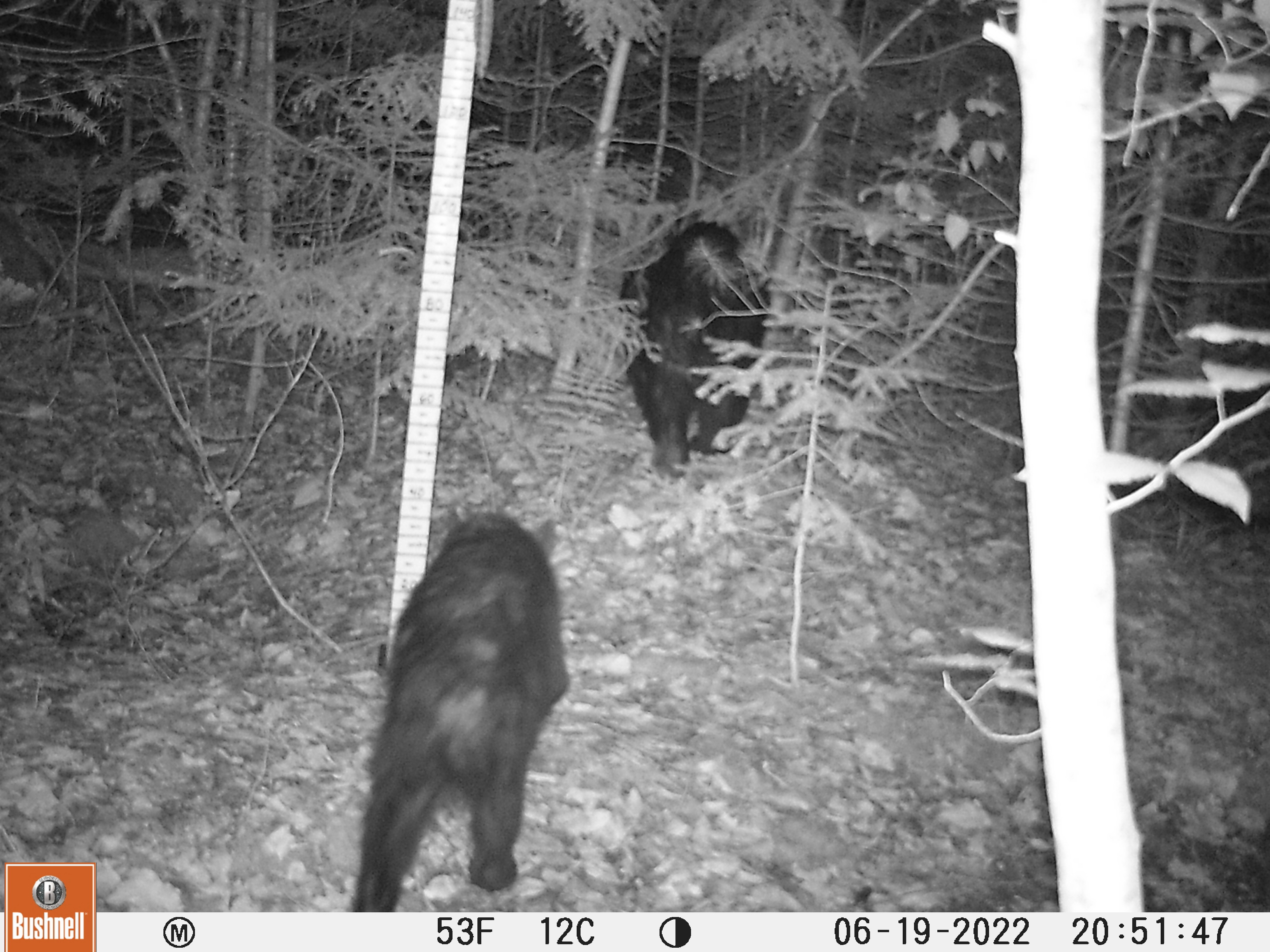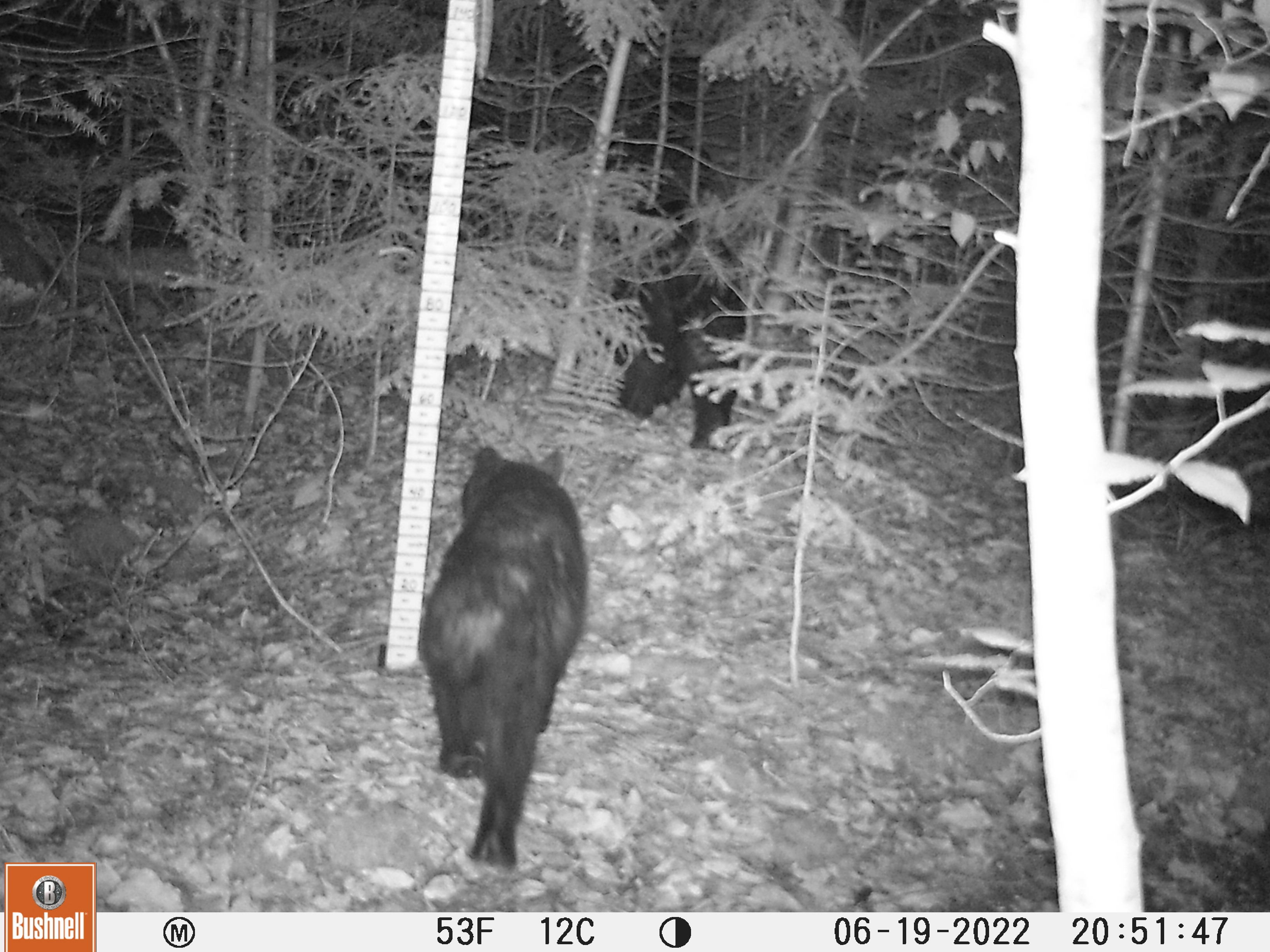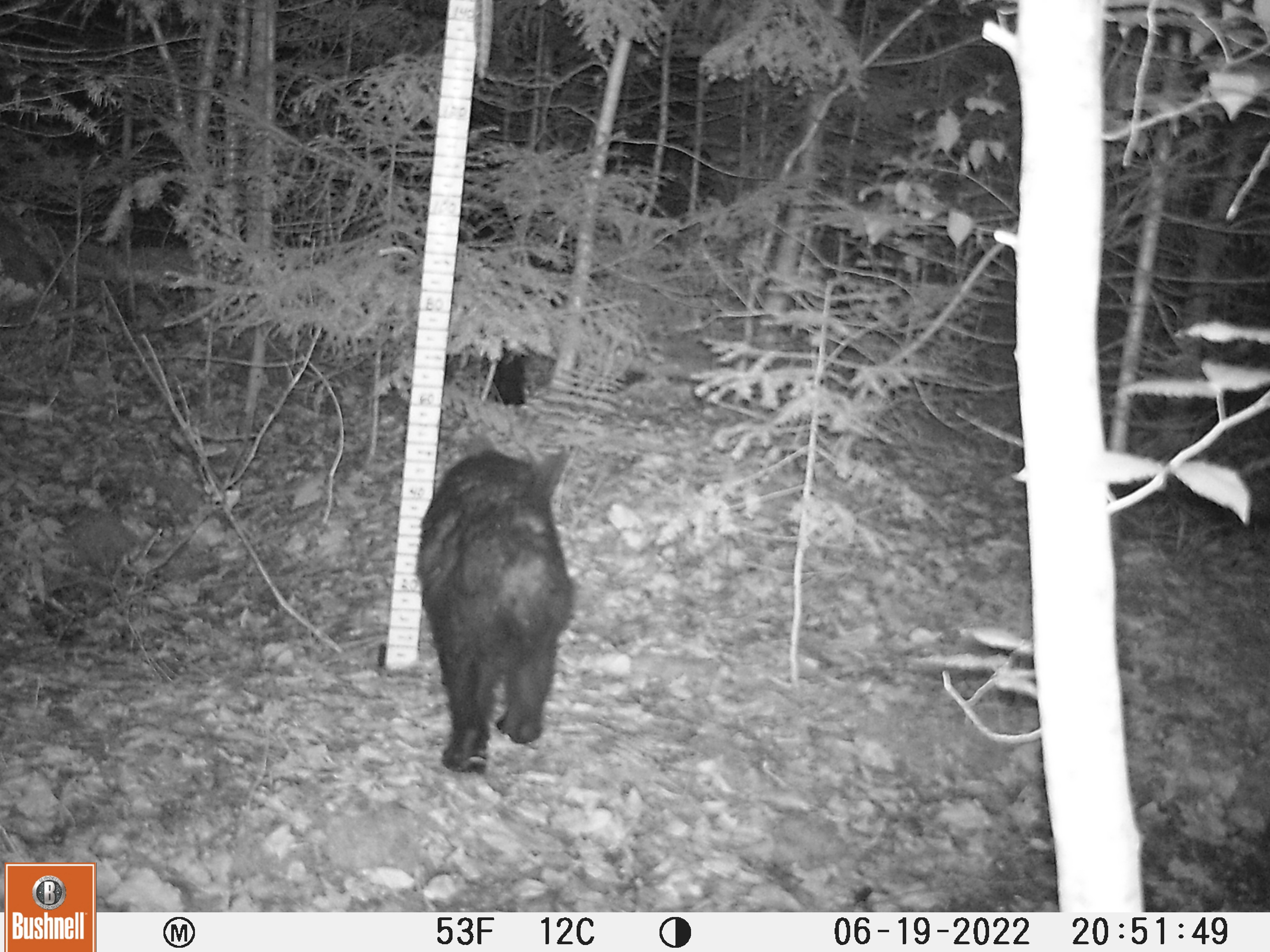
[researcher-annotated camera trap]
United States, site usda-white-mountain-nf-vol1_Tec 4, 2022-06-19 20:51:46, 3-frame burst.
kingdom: Animalia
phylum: Chordata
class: Mammalia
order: Carnivora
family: Ursidae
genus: Ursus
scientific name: Ursus americanus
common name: black bear